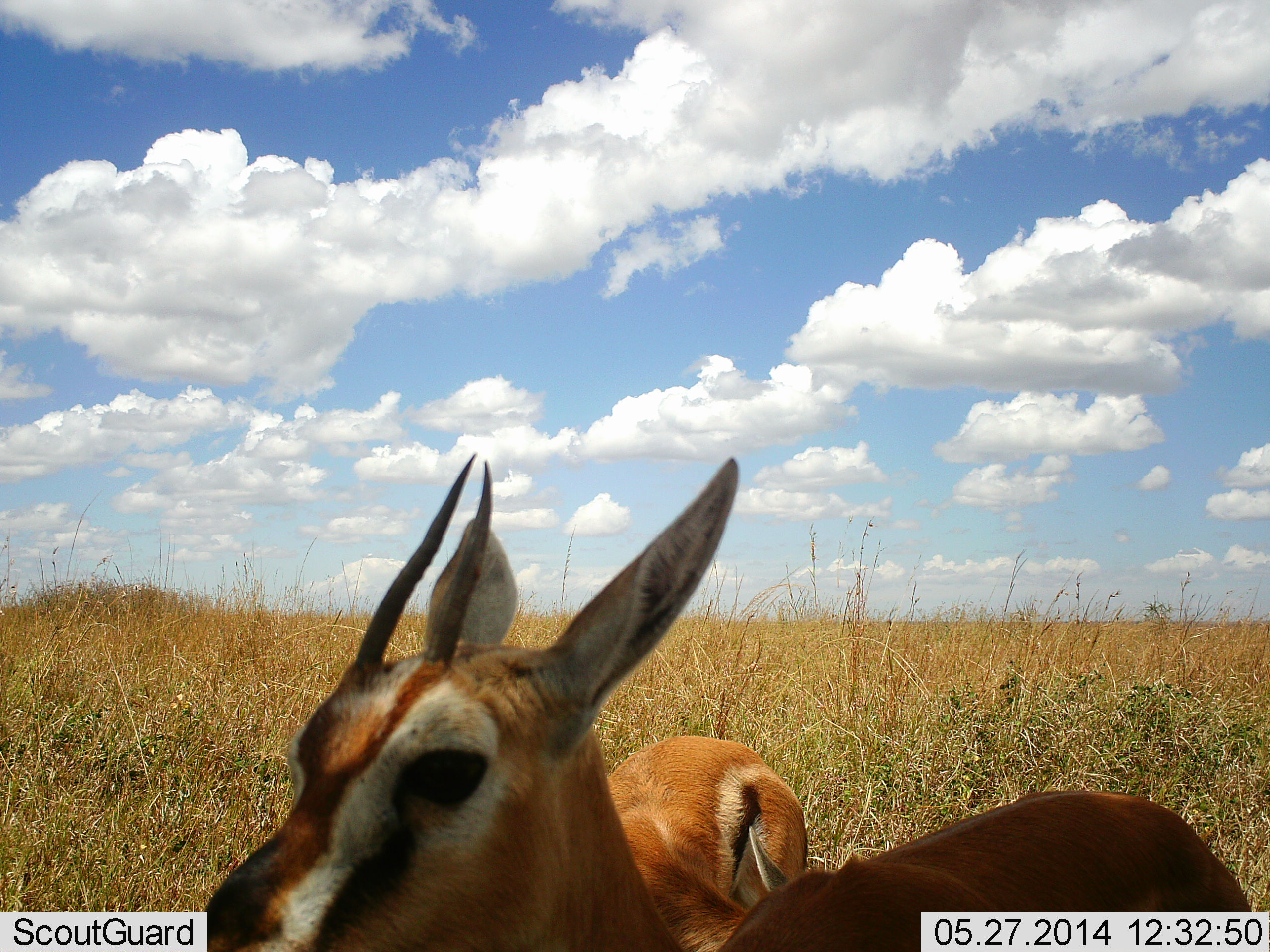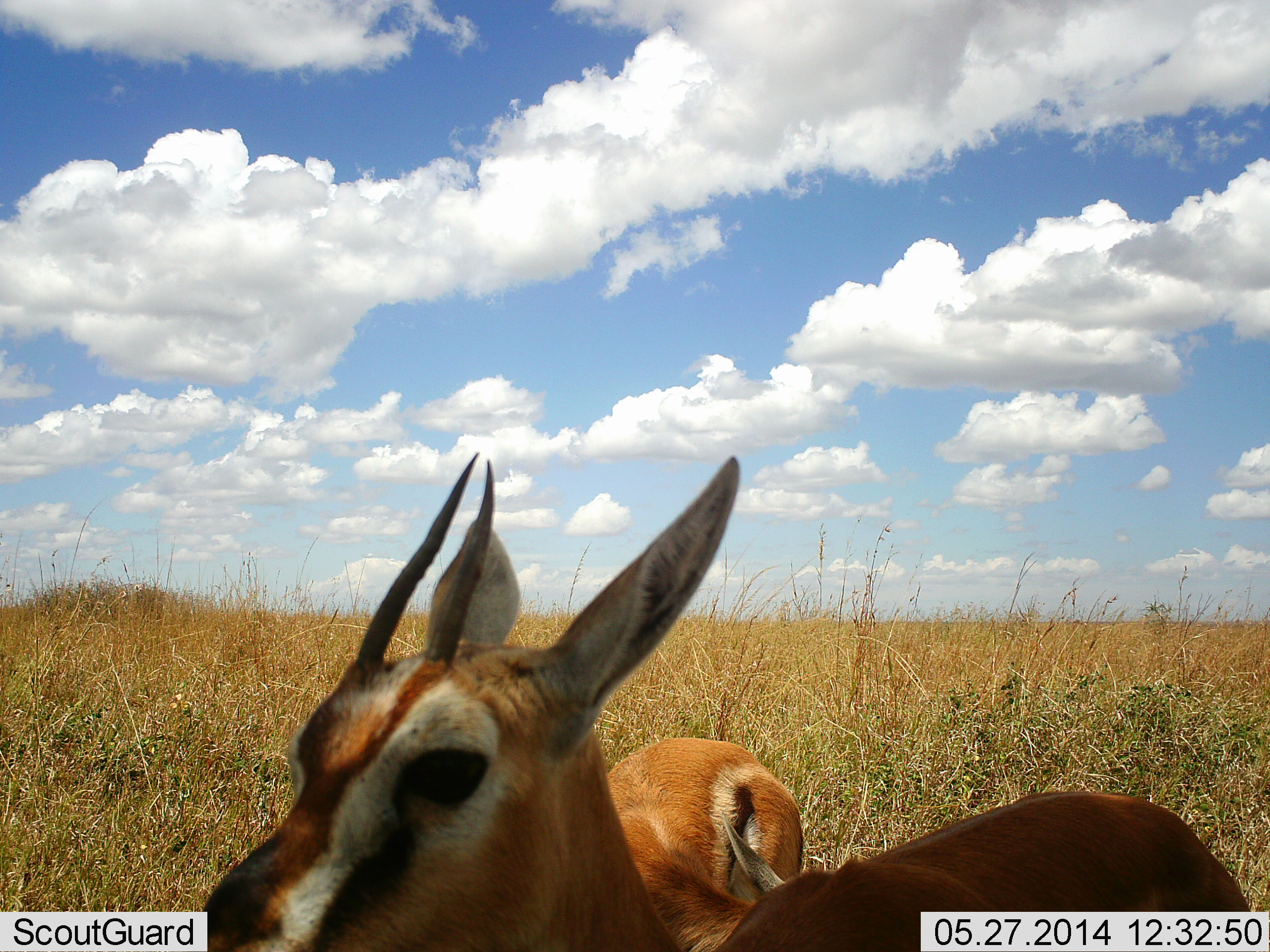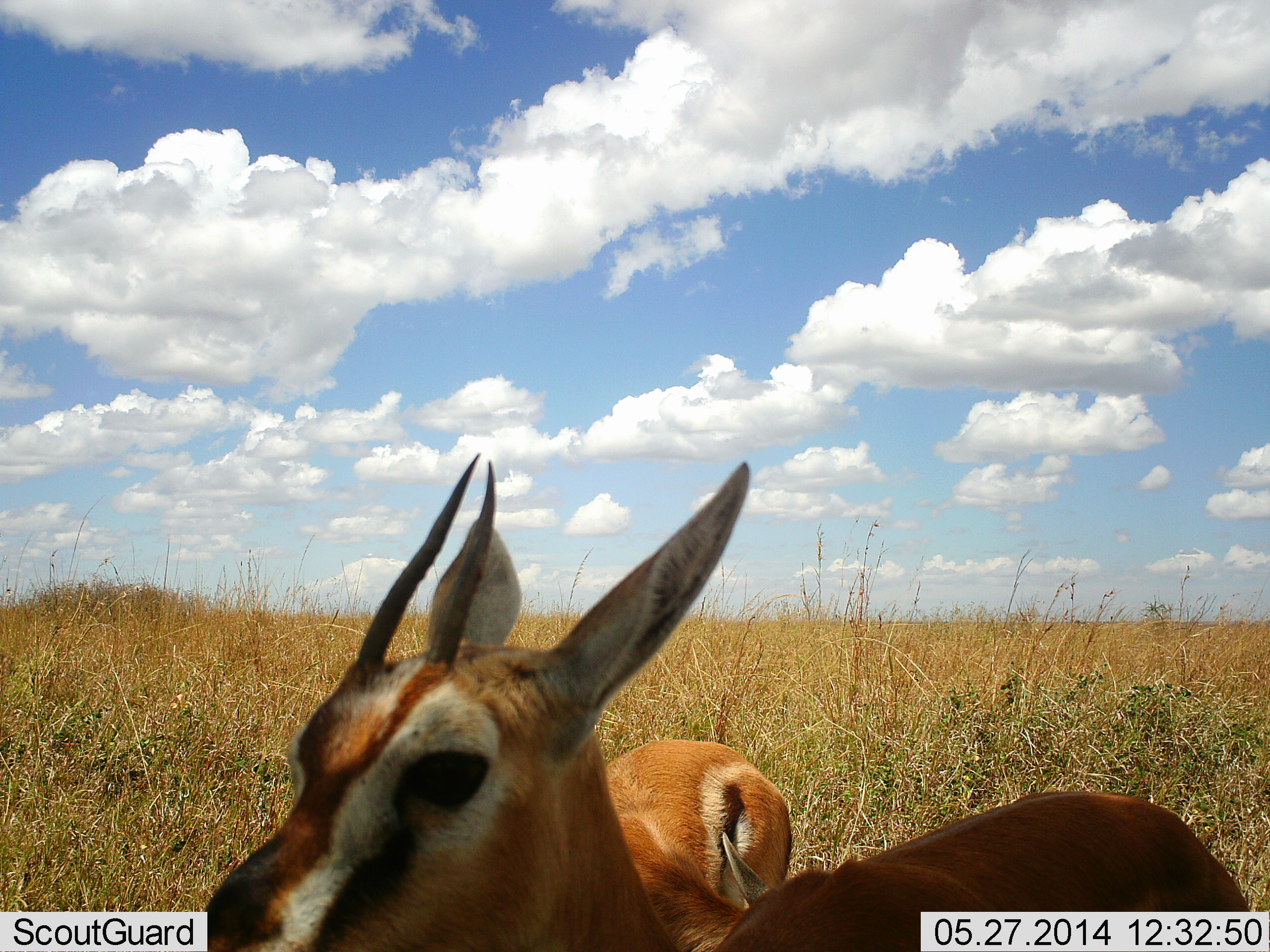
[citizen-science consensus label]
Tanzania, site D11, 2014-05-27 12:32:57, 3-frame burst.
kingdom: Animalia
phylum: Chordata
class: Mammalia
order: Artiodactyla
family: Bovidae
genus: Eudorcas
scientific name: Eudorcas thomsonii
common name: thomson's gazelle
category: gazellethomsons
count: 2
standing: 87%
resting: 10%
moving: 6%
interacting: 16%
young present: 6%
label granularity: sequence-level